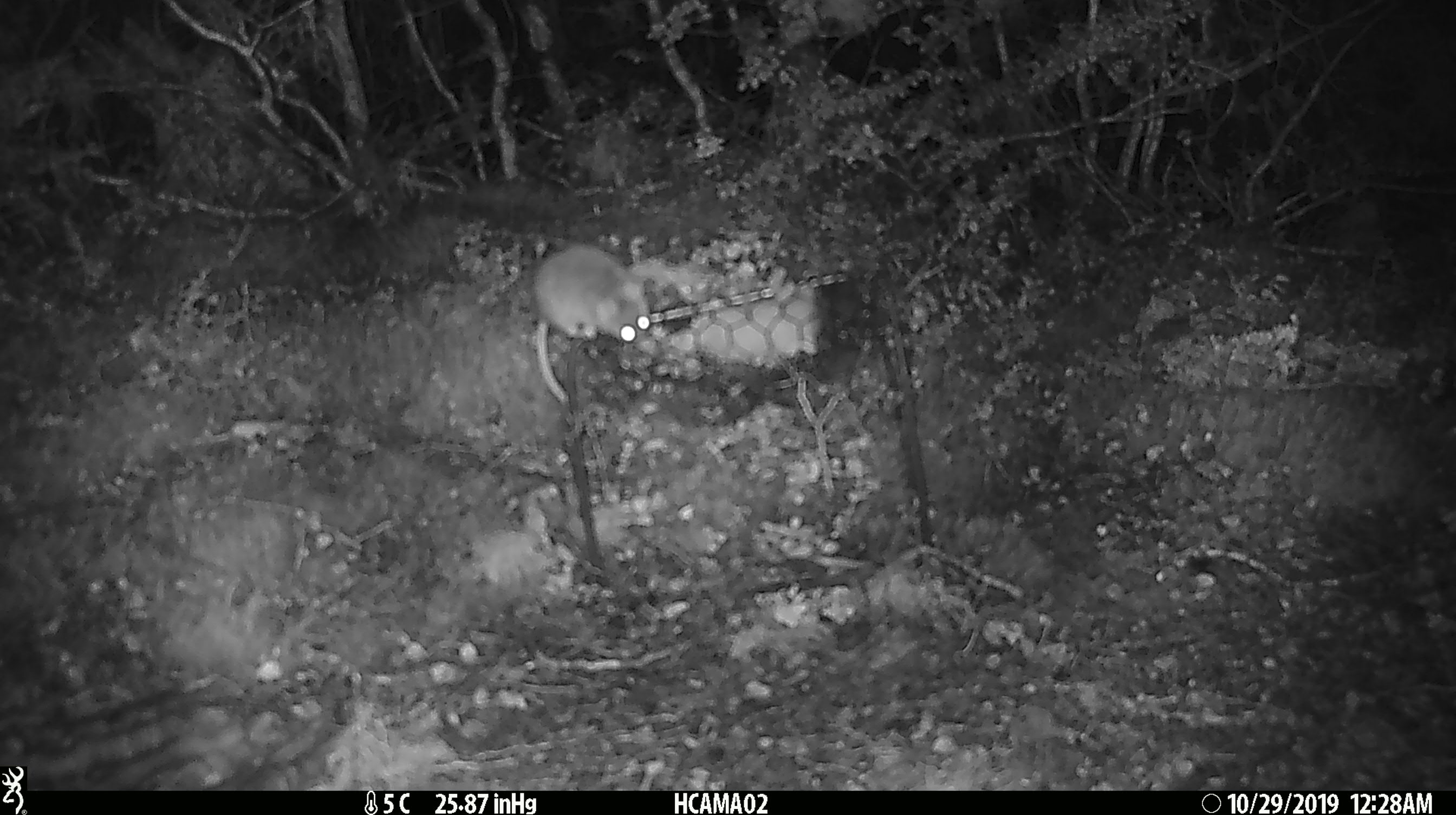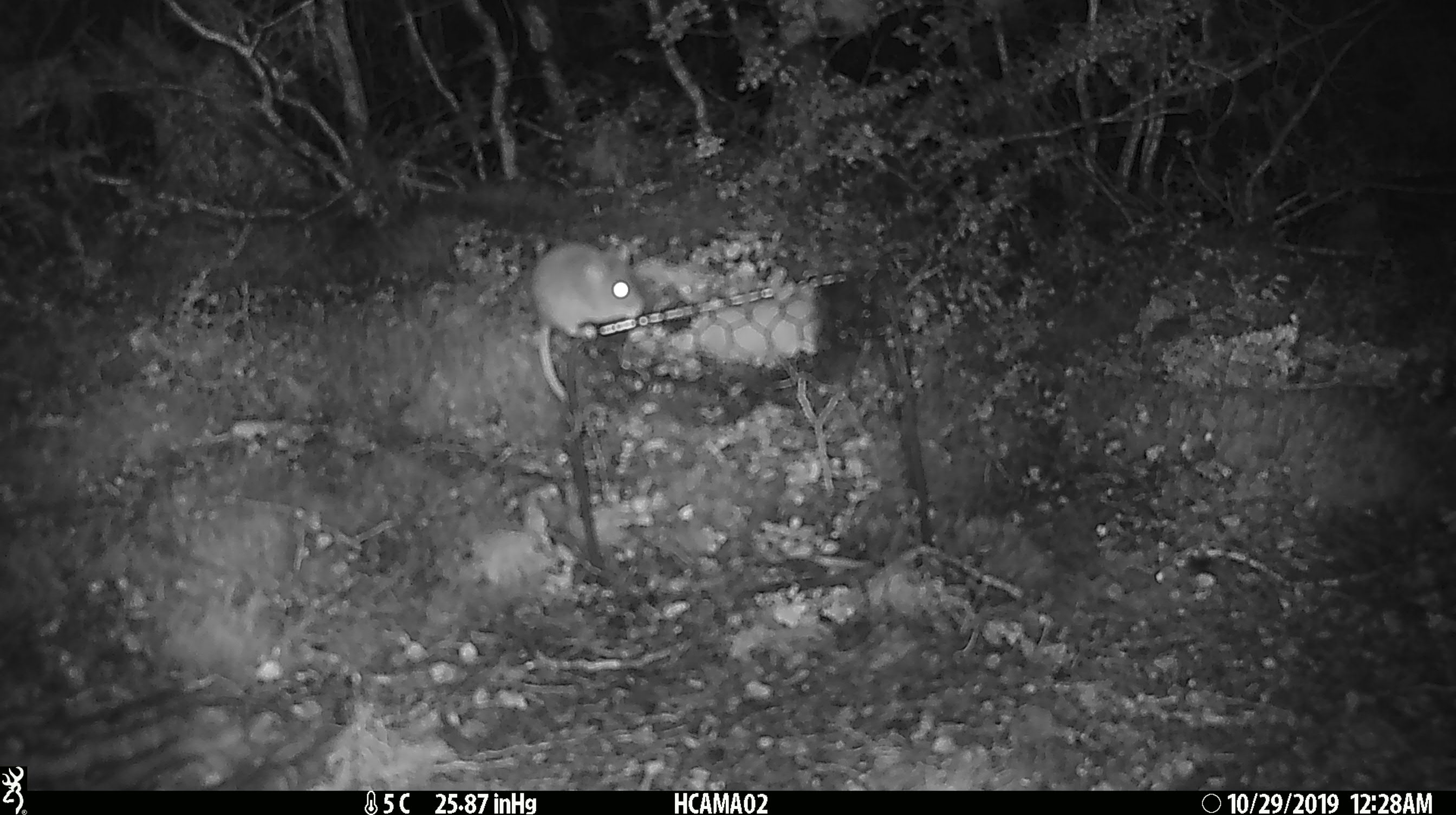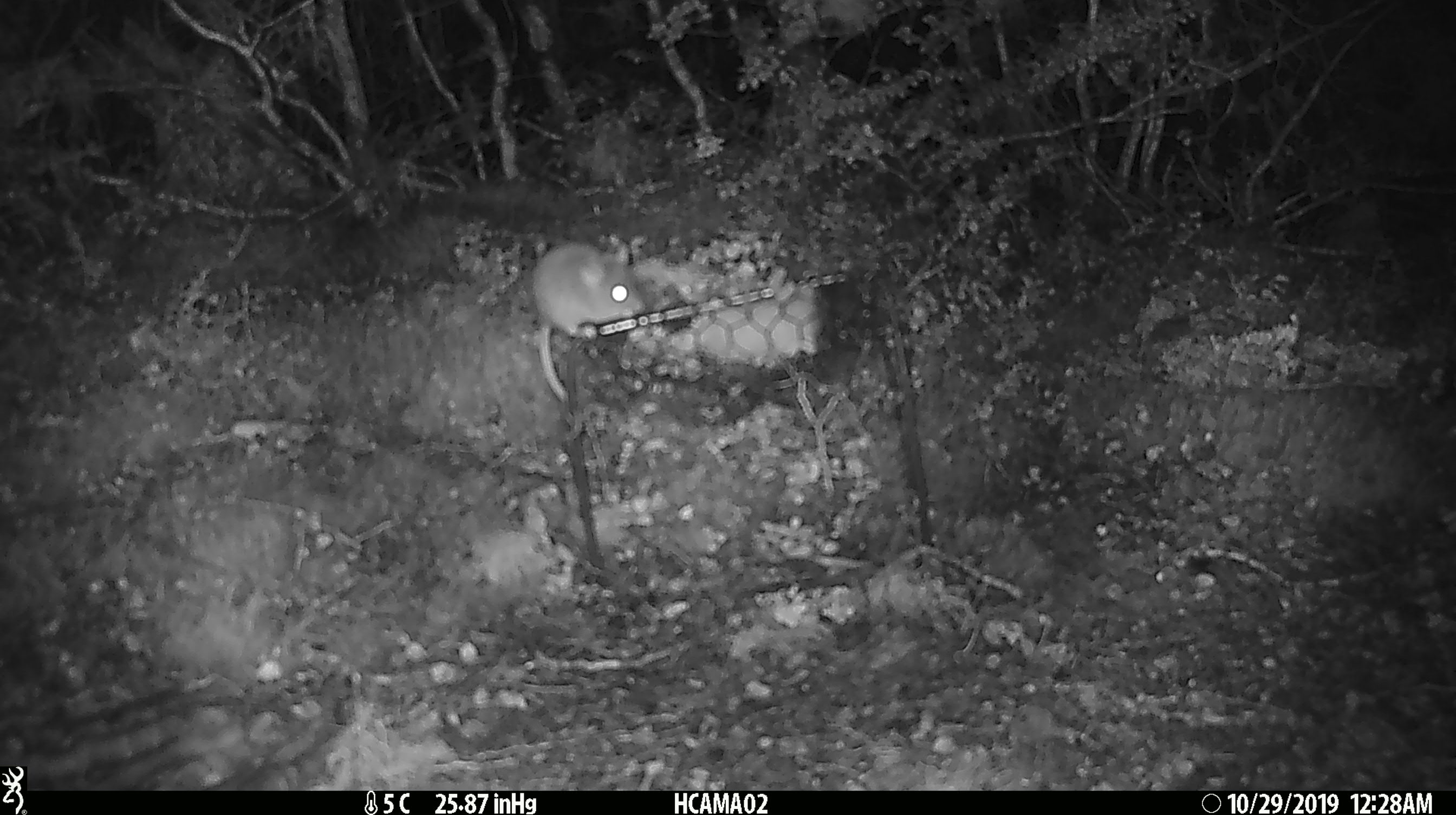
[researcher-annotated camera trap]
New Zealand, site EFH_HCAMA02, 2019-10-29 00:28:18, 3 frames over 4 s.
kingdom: Animalia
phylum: Chordata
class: Mammalia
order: Rodentia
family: Muridae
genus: Mus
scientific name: Mus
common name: mouse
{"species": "mouse (Mus)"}